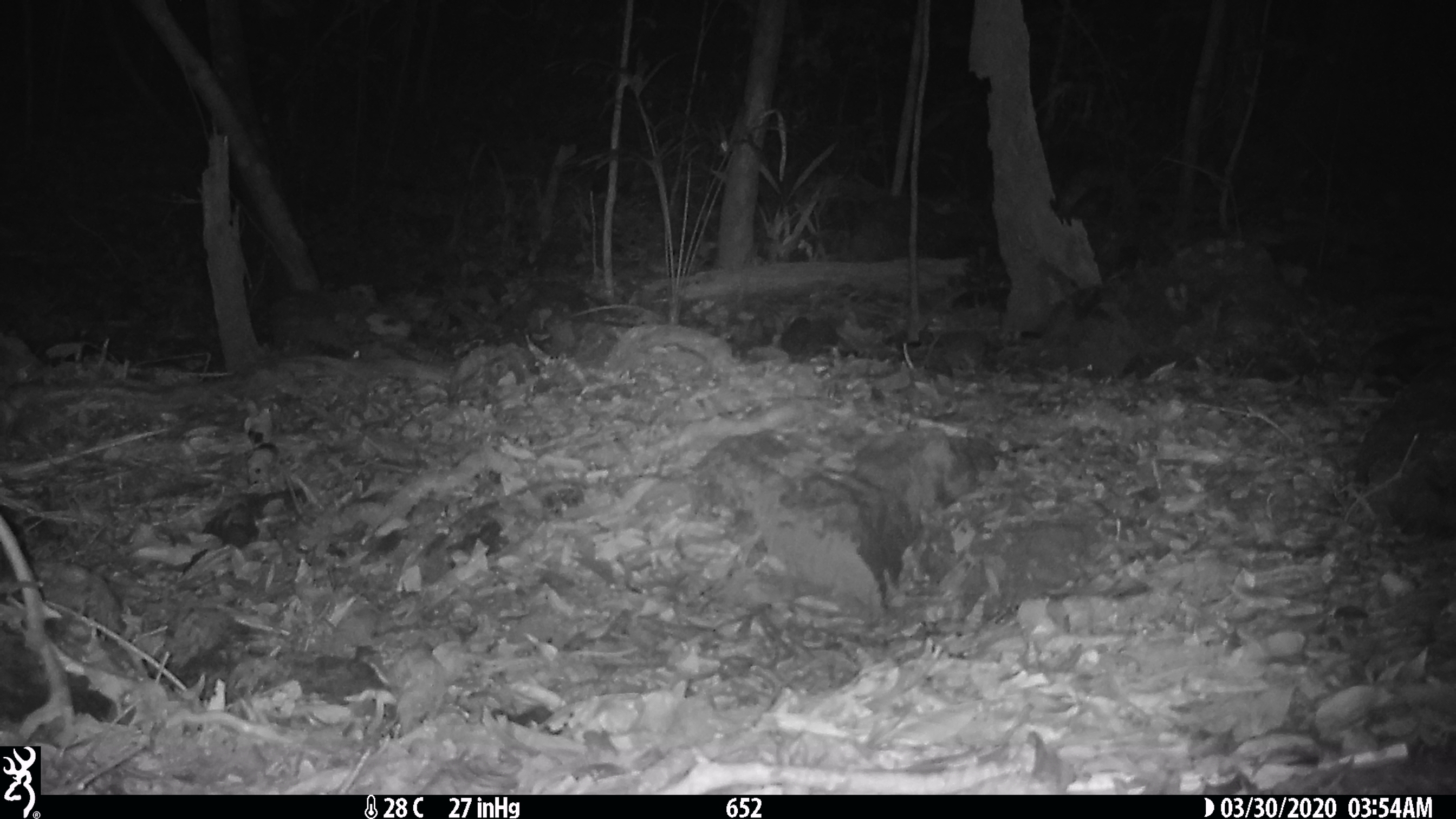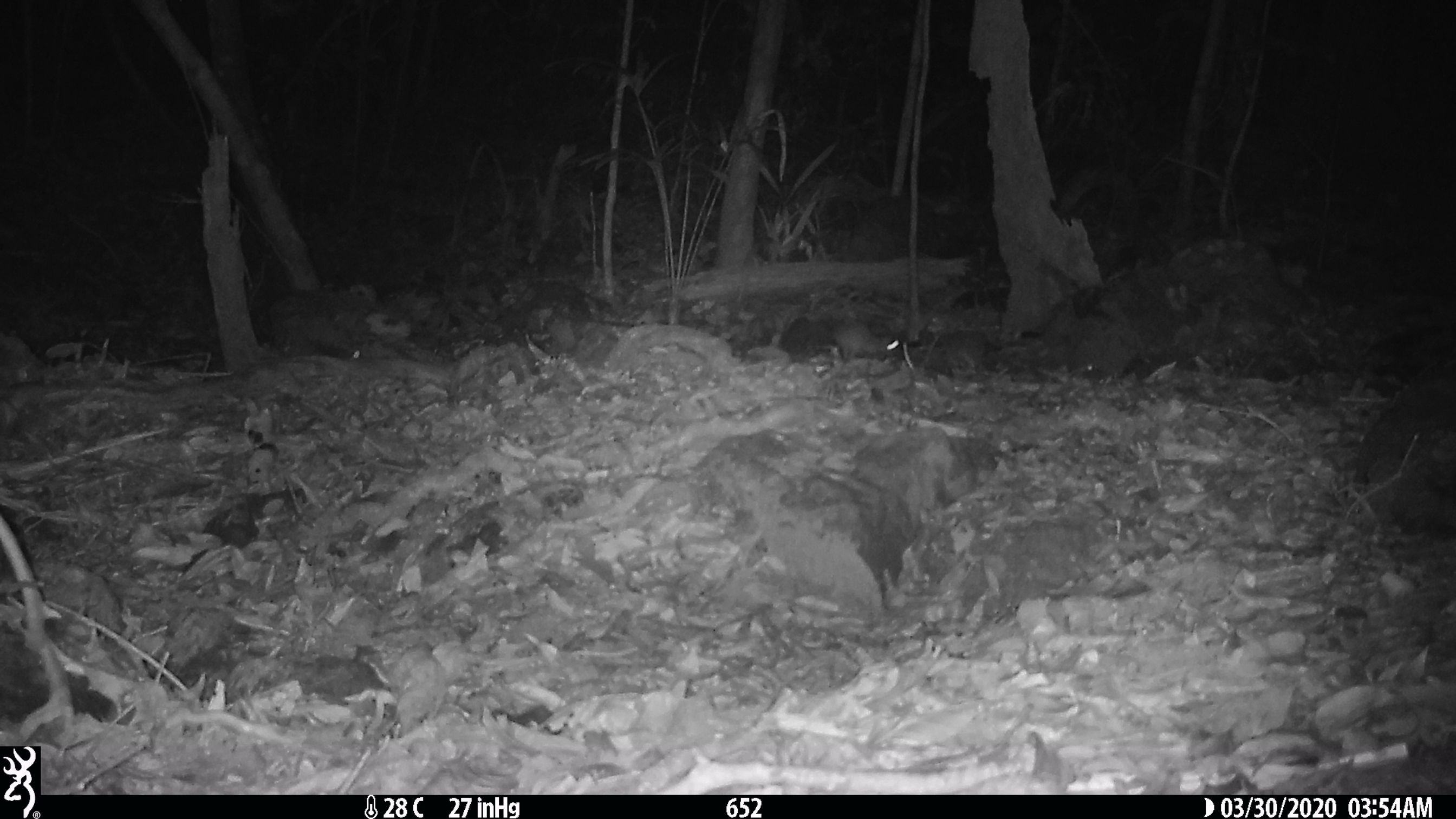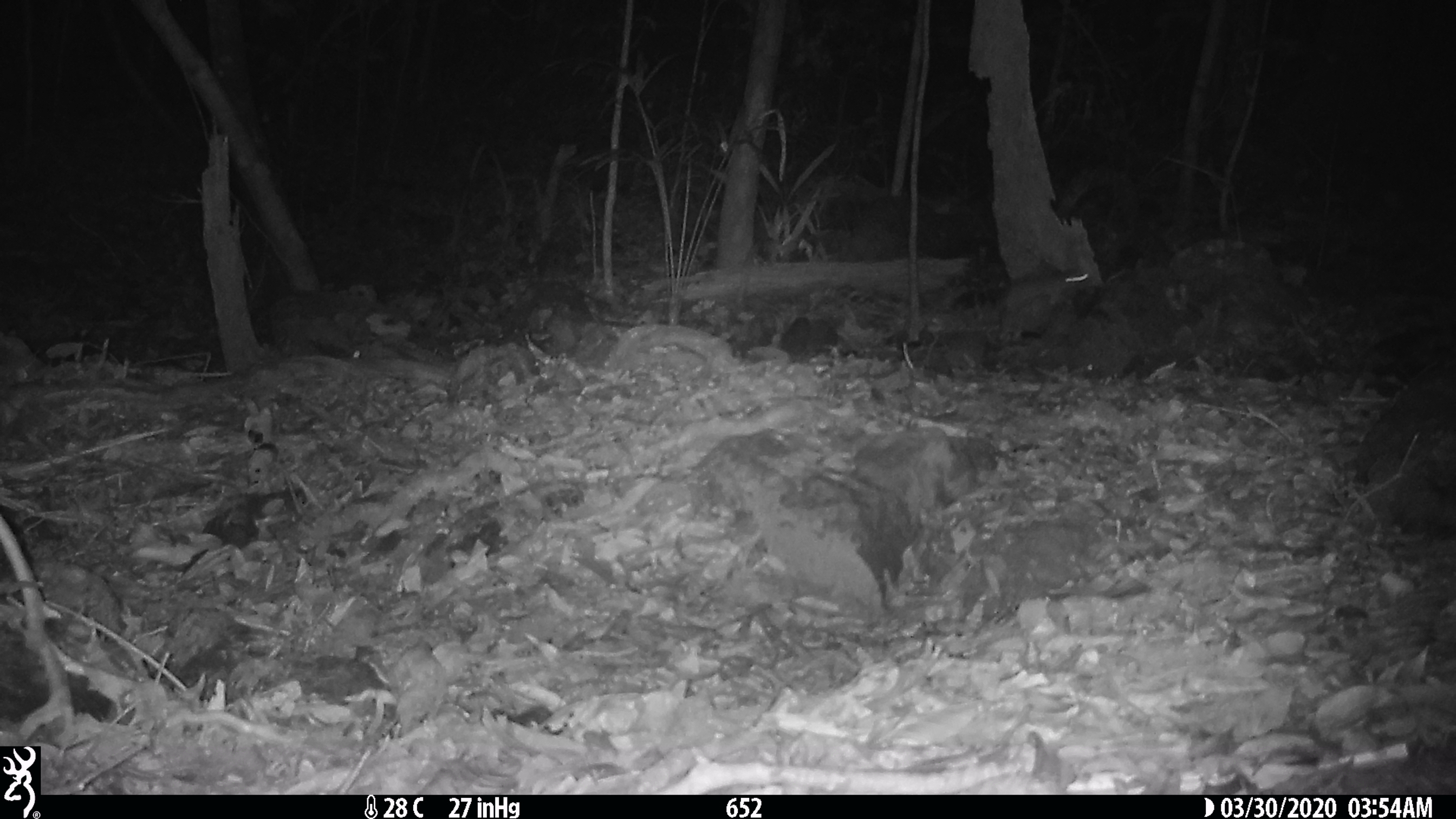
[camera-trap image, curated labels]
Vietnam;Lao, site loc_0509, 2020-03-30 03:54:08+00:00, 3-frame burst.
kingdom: Animalia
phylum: Chordata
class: Mammalia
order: Rodentia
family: Muridae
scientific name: Muridae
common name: old-world mice and rats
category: unidentified murid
Unidentified murid (old-world mice and rats) (Muridae). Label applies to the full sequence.